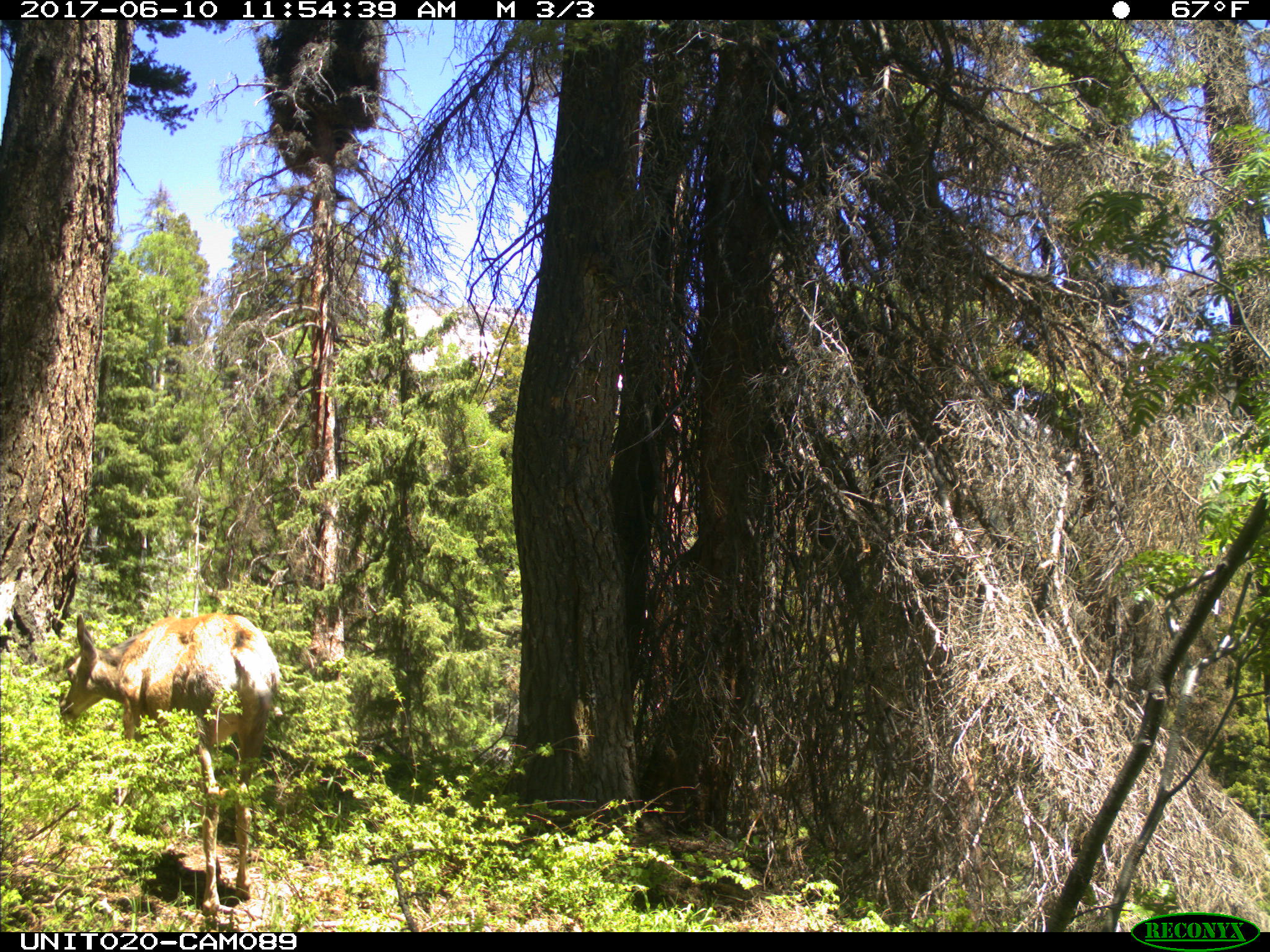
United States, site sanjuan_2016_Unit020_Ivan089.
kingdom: Animalia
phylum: Chordata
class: Mammalia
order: Artiodactyla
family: Cervidae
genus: Odocoileus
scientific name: Odocoileus hemionus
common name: mule deer